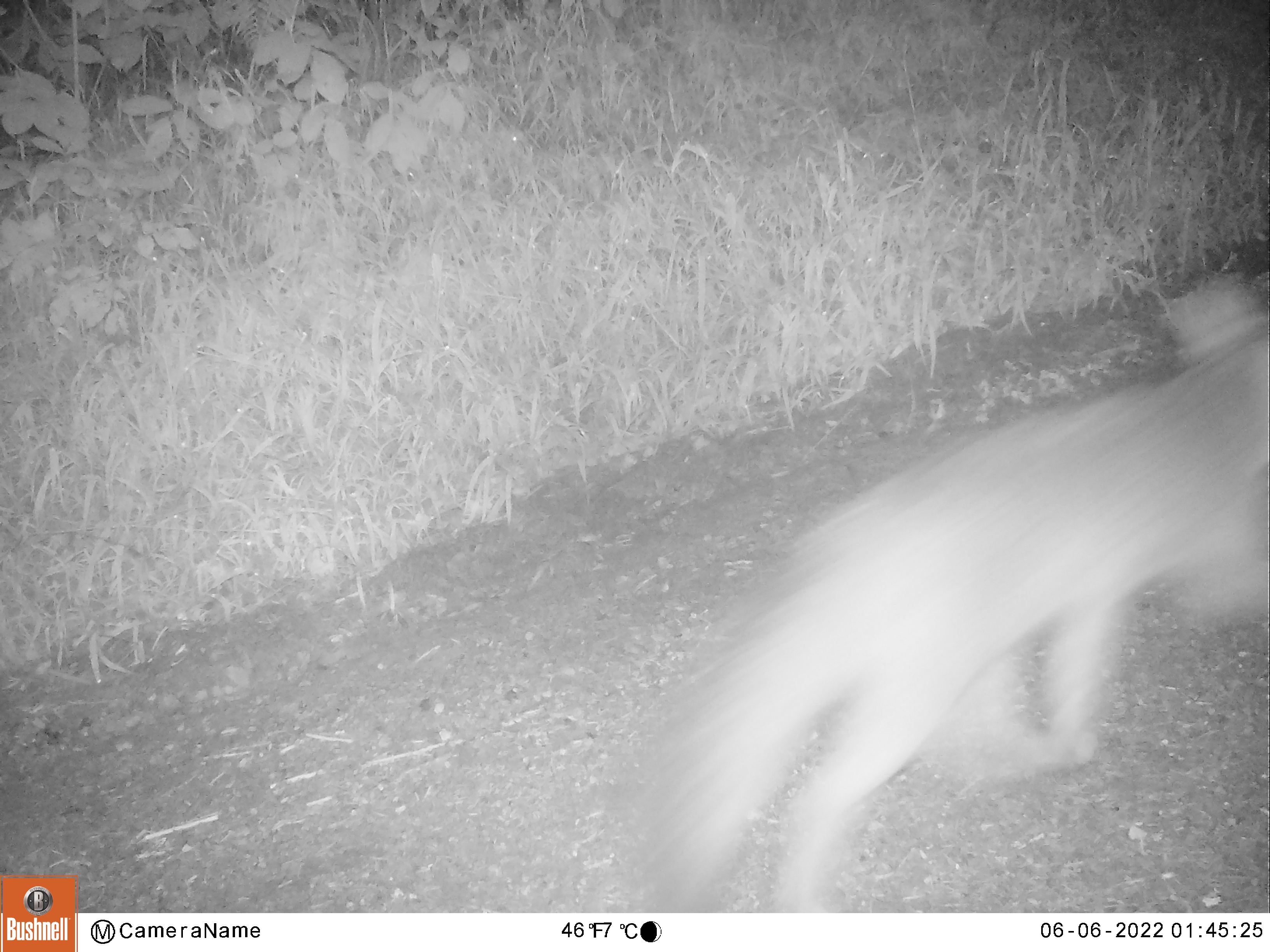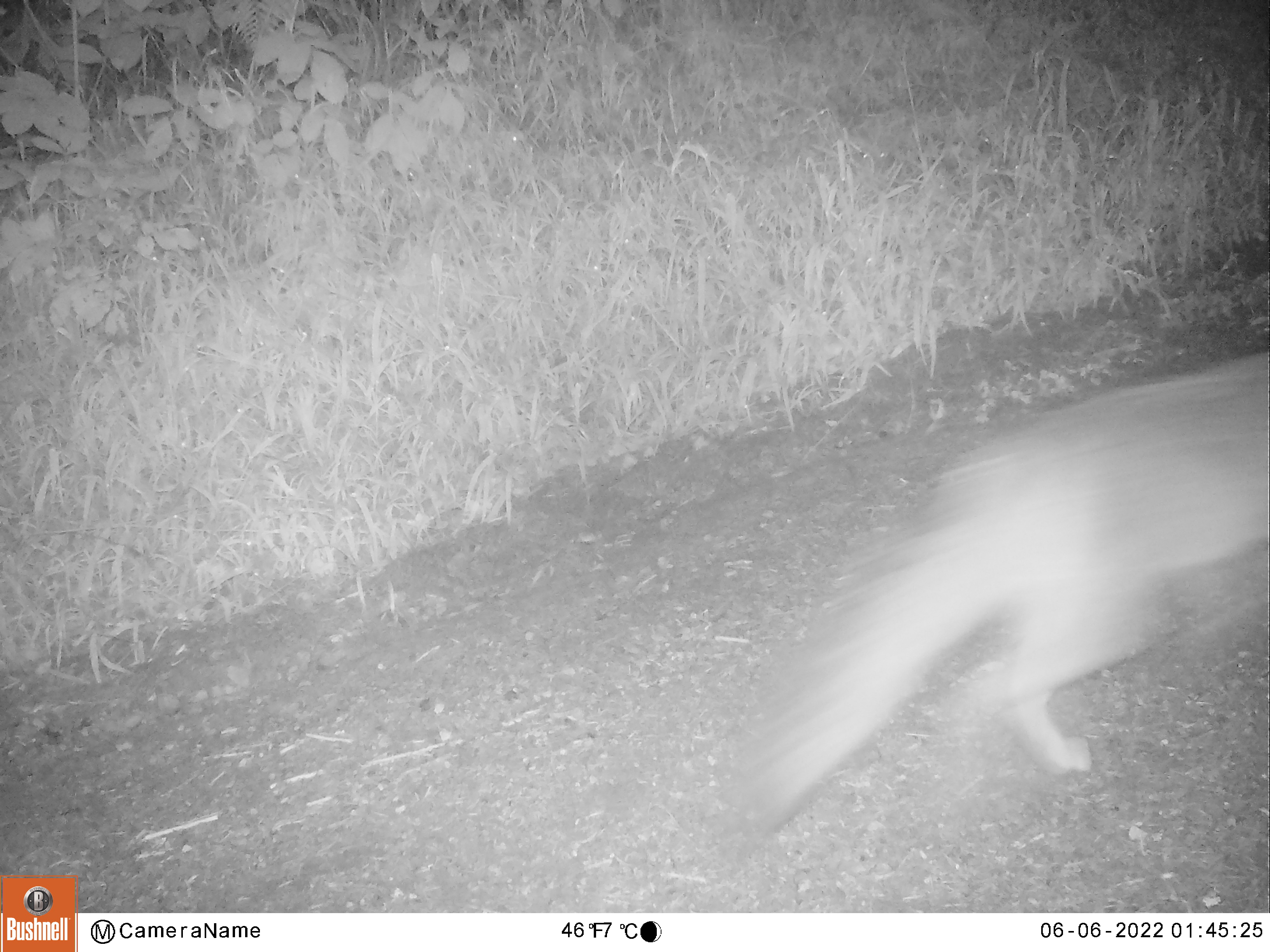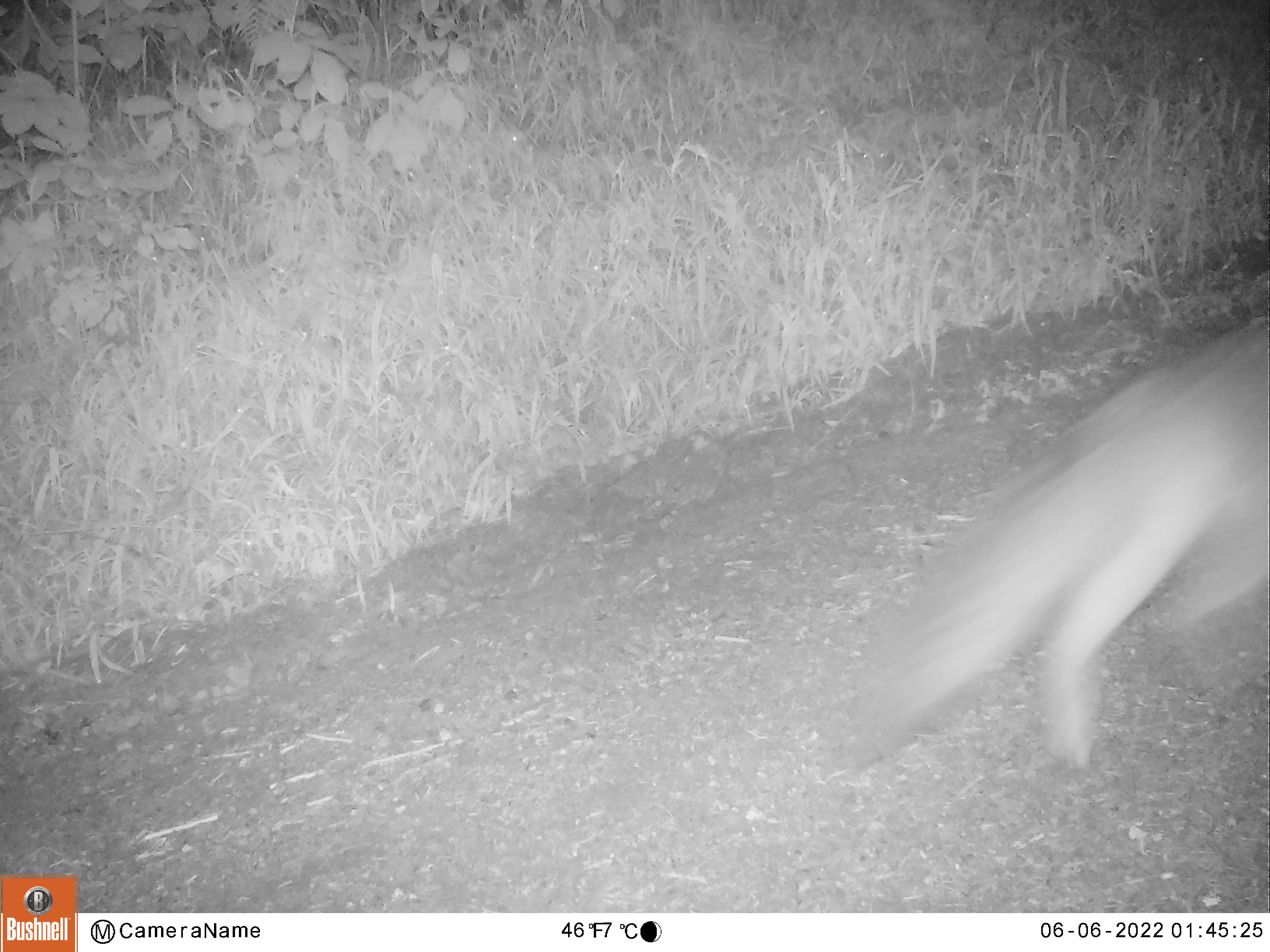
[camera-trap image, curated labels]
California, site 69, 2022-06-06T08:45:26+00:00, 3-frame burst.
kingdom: Animalia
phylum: Chordata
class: Mammalia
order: Carnivora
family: Canidae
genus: Urocyon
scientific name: Urocyon cinereoargenteus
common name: gray fox